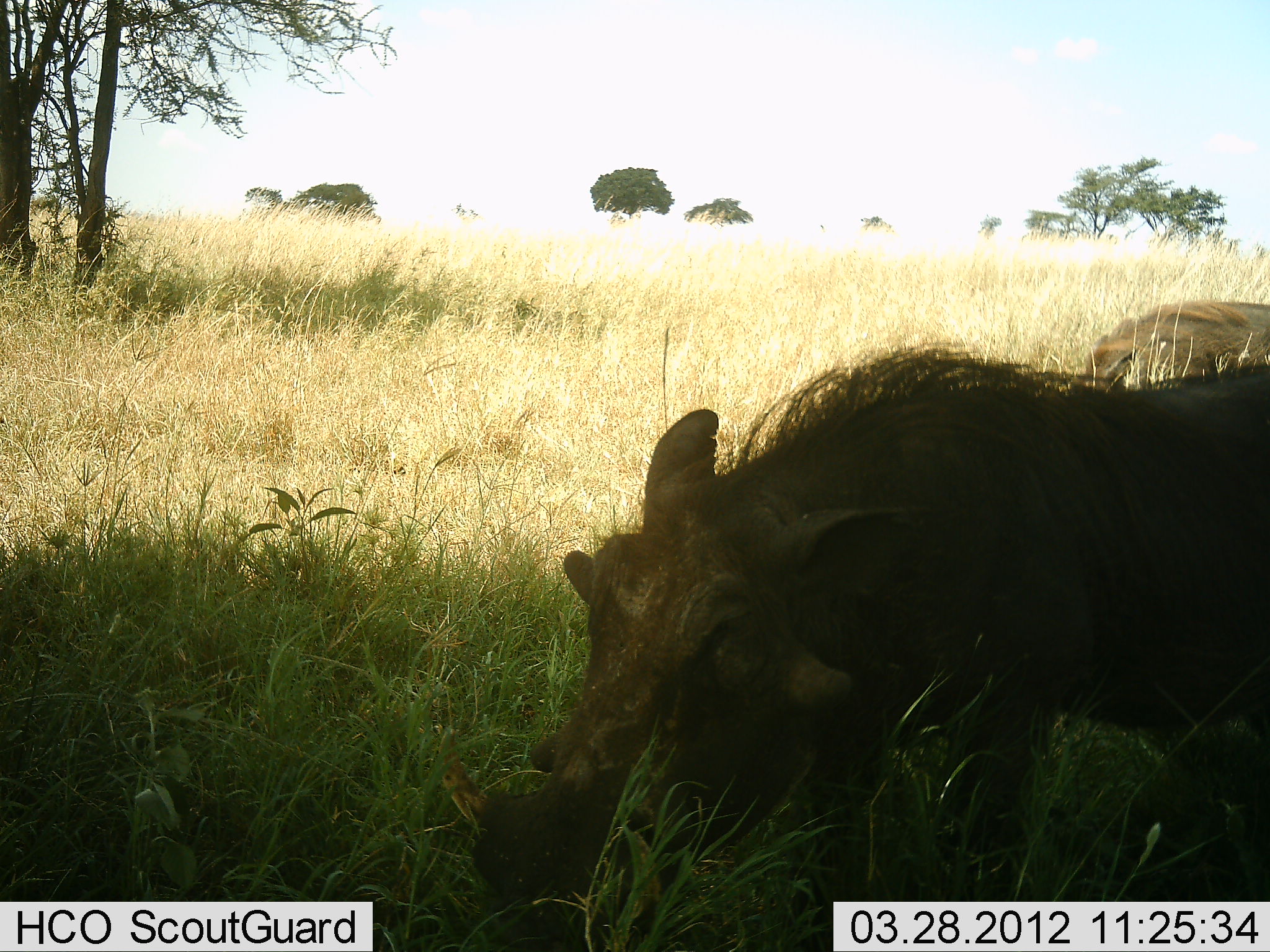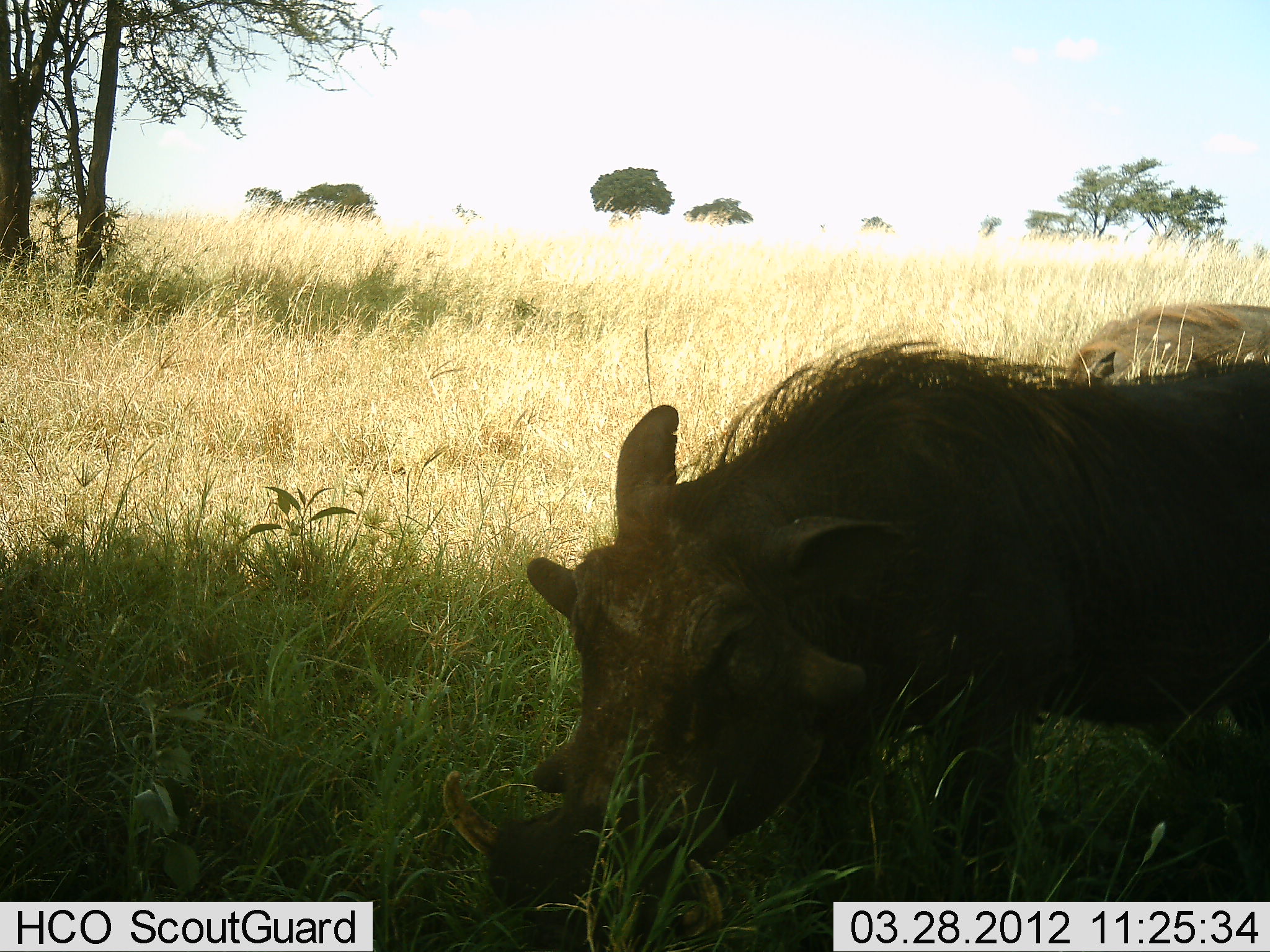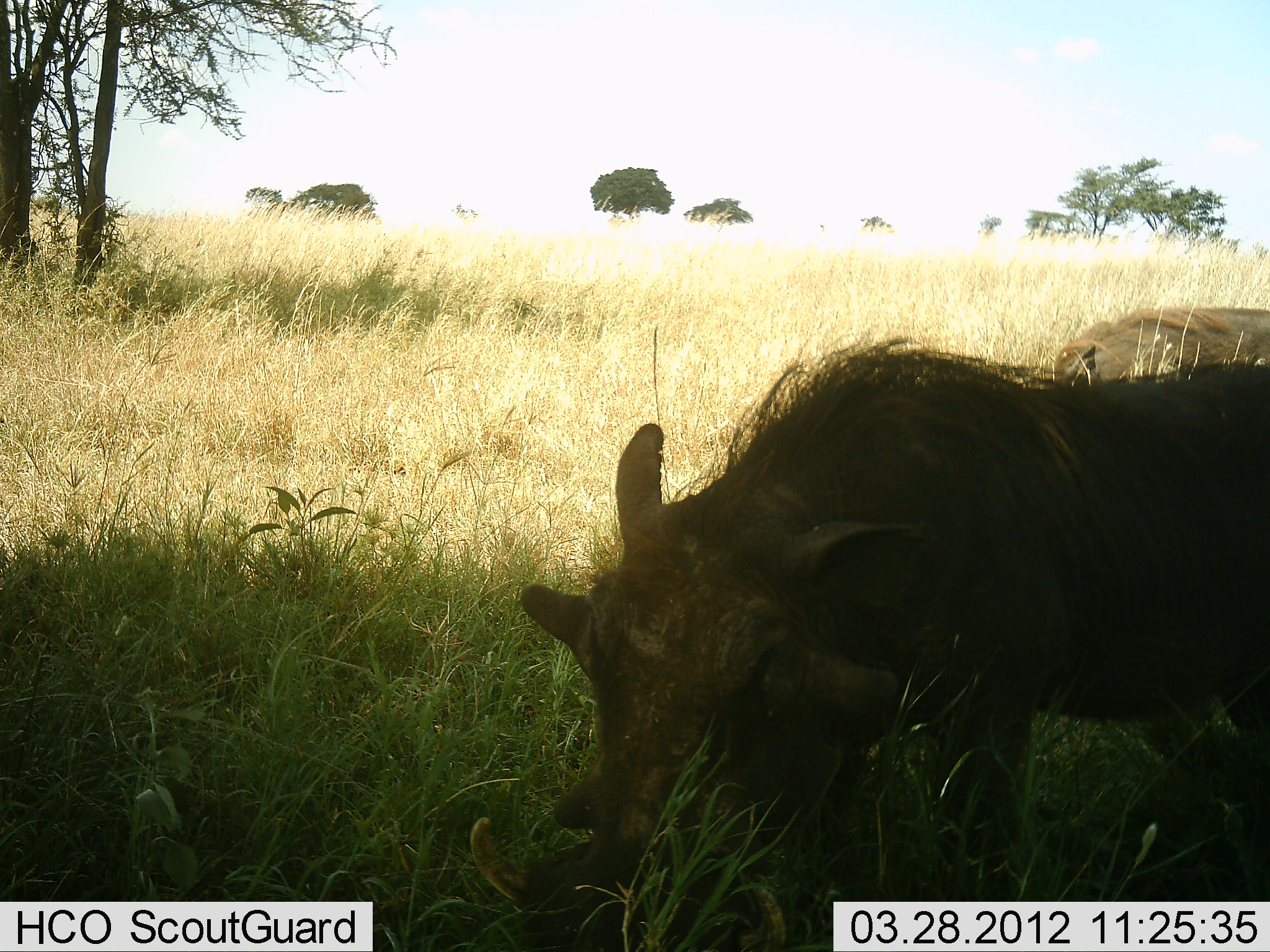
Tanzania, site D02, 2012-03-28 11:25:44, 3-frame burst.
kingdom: Animalia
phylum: Chordata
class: Mammalia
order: Artiodactyla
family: Suidae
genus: Phacochoerus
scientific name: Phacochoerus africanus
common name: warthog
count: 1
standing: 46%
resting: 0%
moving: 0%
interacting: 0%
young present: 0%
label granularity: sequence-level